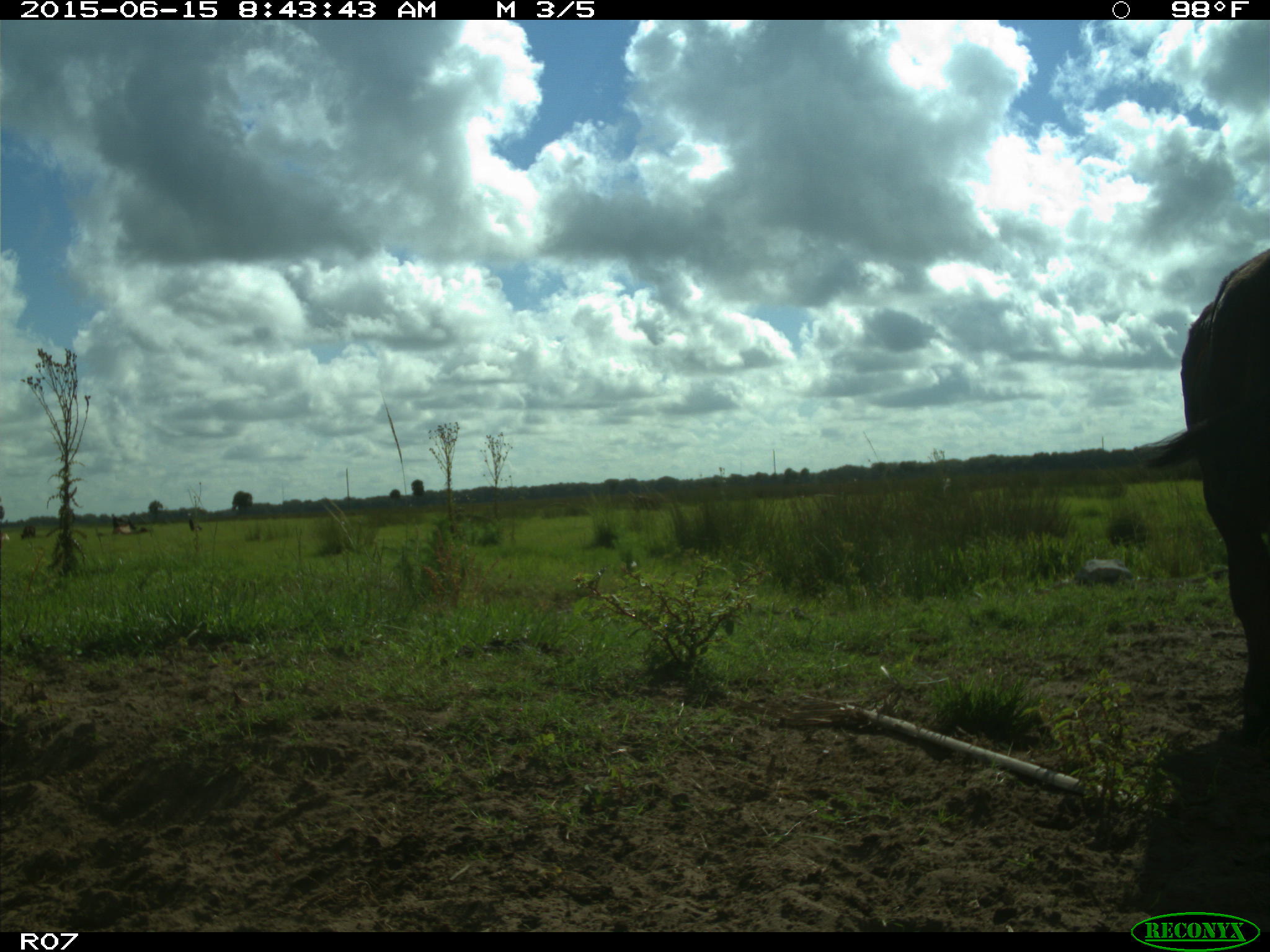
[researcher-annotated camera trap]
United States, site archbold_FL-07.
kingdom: Animalia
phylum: Chordata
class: Mammalia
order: Artiodactyla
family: Bovidae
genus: Bos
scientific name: Bos taurus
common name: domestic cow